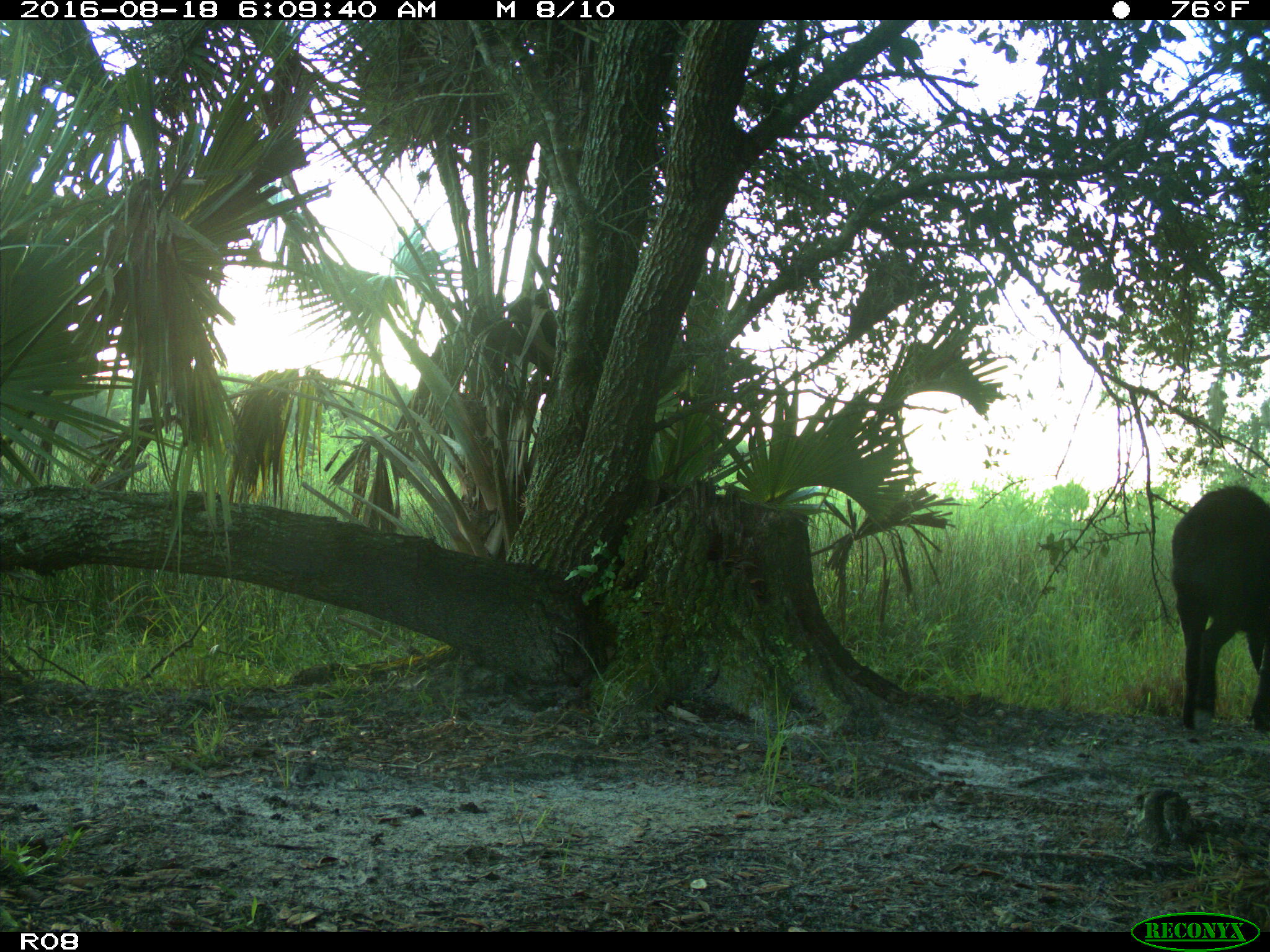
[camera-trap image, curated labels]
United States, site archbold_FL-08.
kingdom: Animalia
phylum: Chordata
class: Mammalia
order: Artiodactyla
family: Suidae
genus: Sus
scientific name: Sus scrofa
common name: wild boar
Sus scrofa (wild boar).